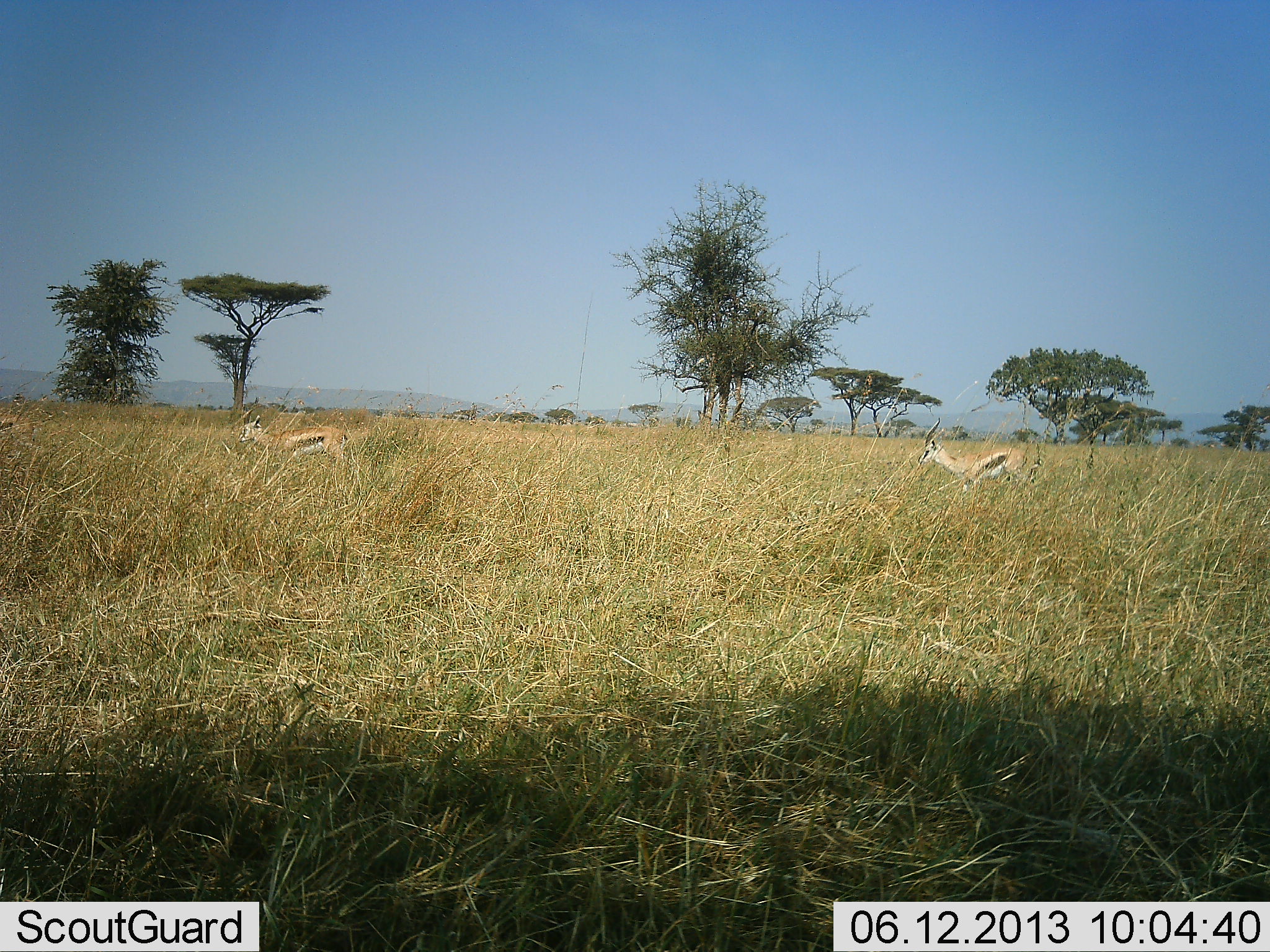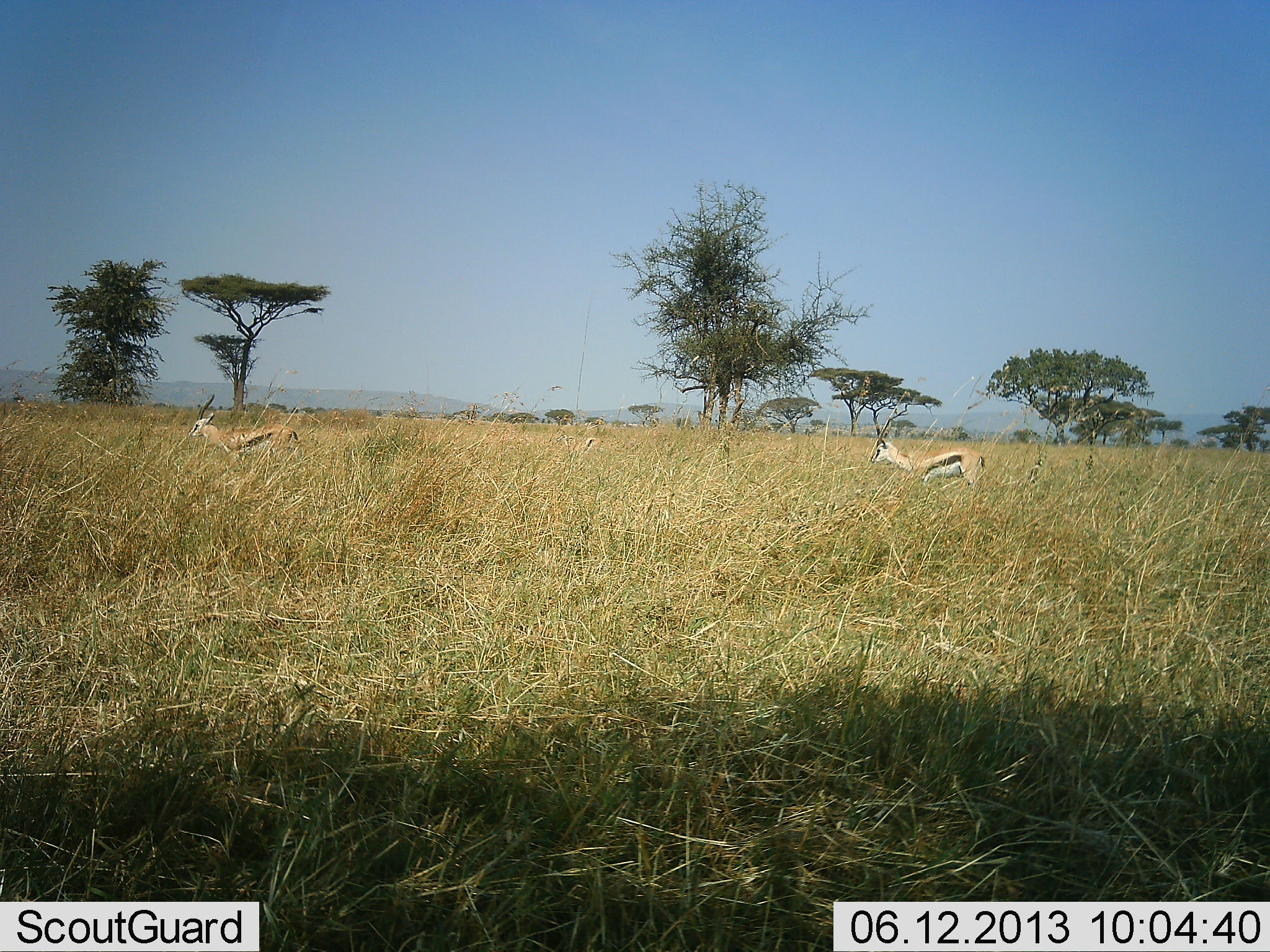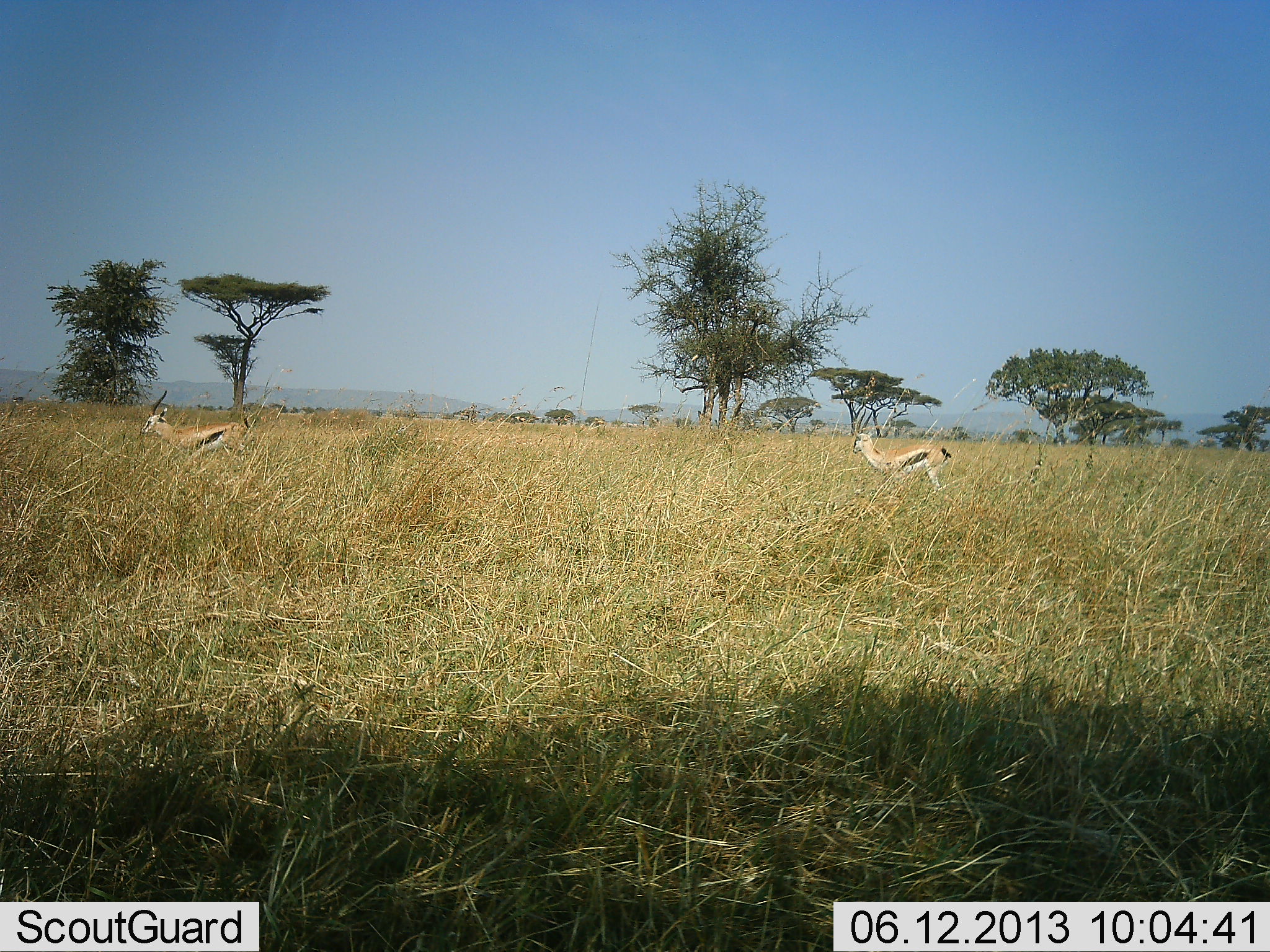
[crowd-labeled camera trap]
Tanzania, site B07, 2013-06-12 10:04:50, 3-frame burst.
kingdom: Animalia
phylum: Chordata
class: Mammalia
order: Artiodactyla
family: Bovidae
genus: Eudorcas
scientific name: Eudorcas thomsonii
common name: thomson's gazelle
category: gazellethomsons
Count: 2.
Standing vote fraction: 16%.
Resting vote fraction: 0%.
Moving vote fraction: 91%.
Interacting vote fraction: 0%.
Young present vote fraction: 0%.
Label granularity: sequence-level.